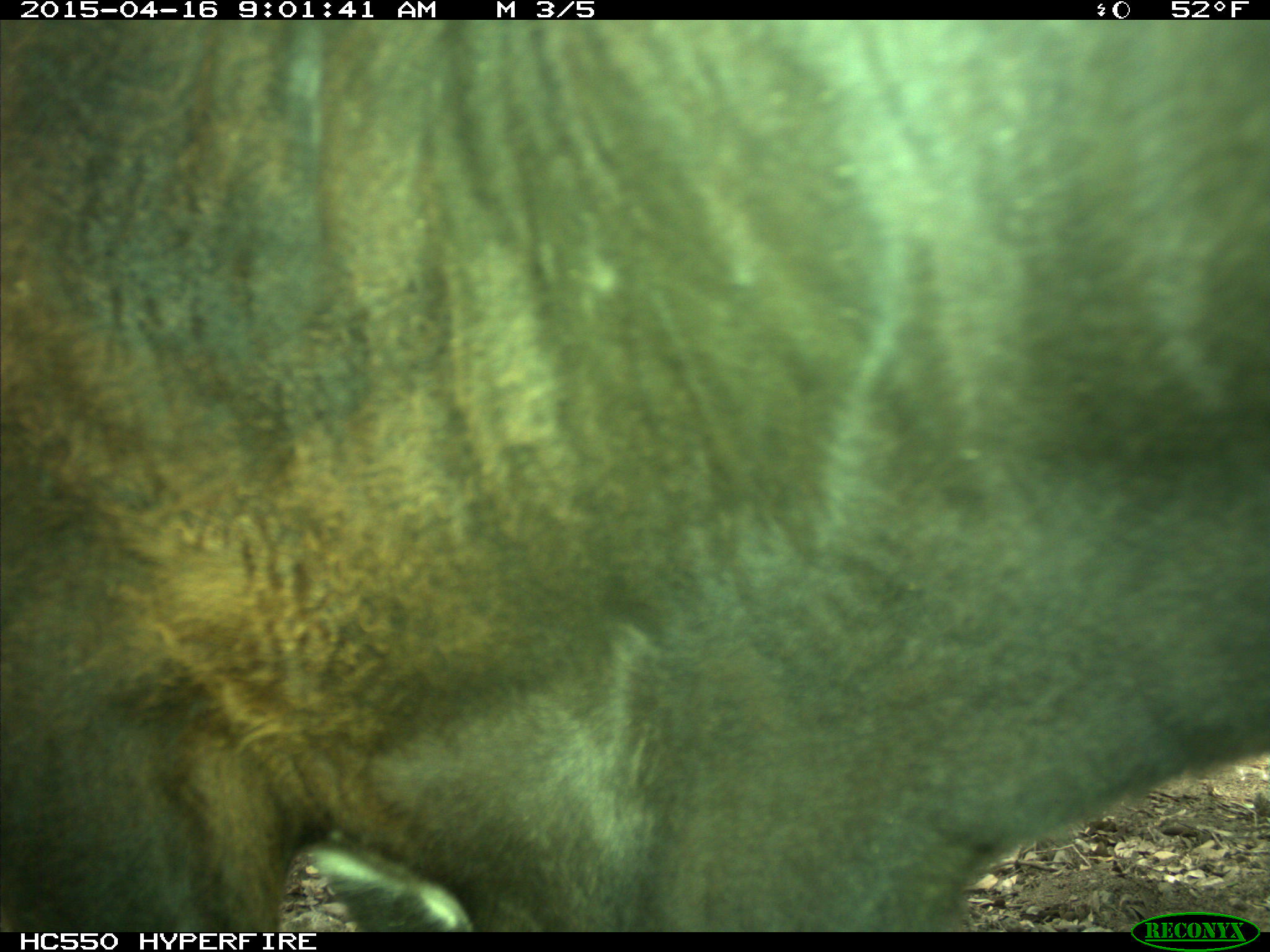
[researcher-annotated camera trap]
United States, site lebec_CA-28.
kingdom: Animalia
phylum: Chordata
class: Mammalia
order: Artiodactyla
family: Bovidae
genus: Bos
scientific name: Bos taurus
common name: domestic cow